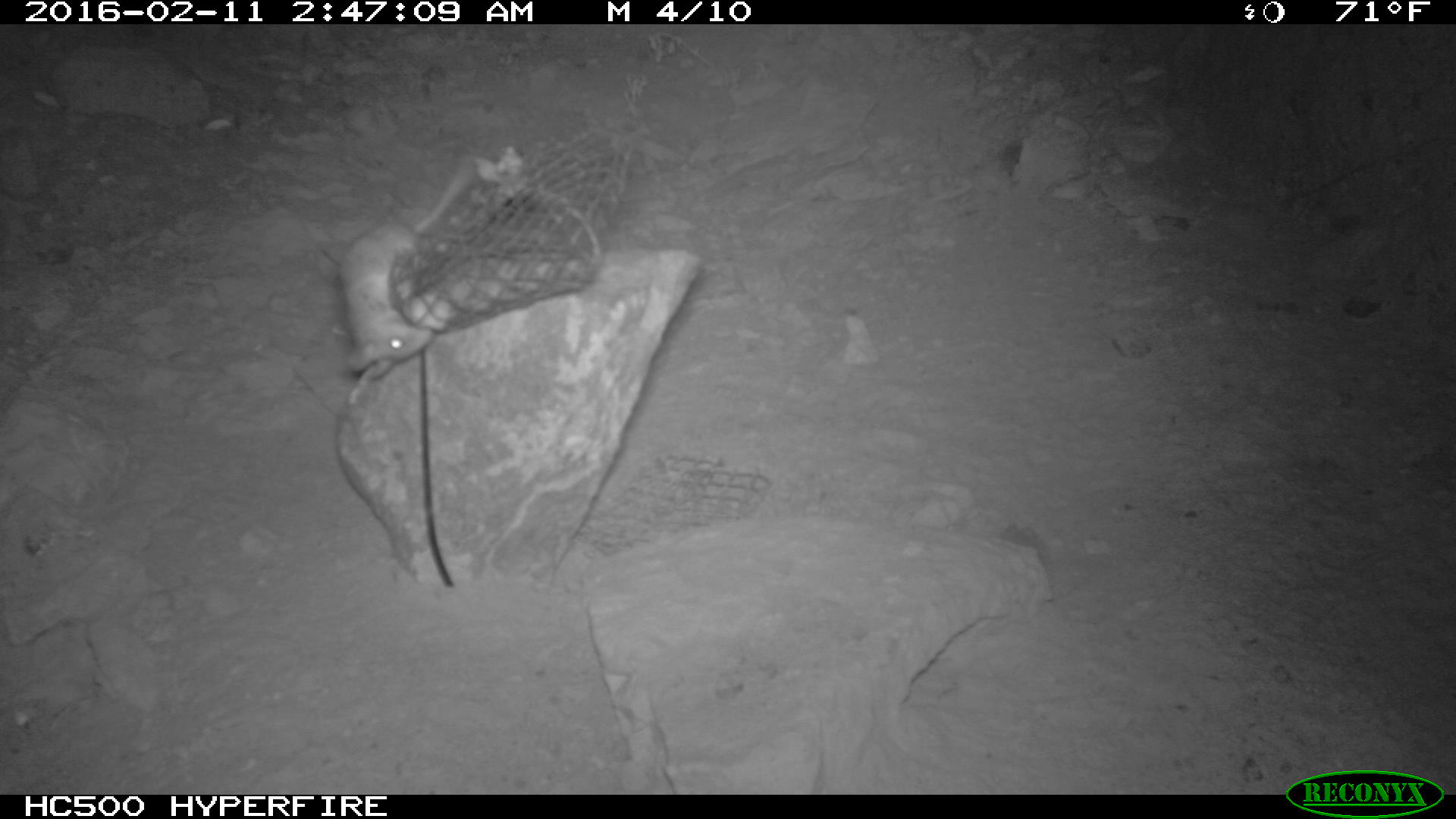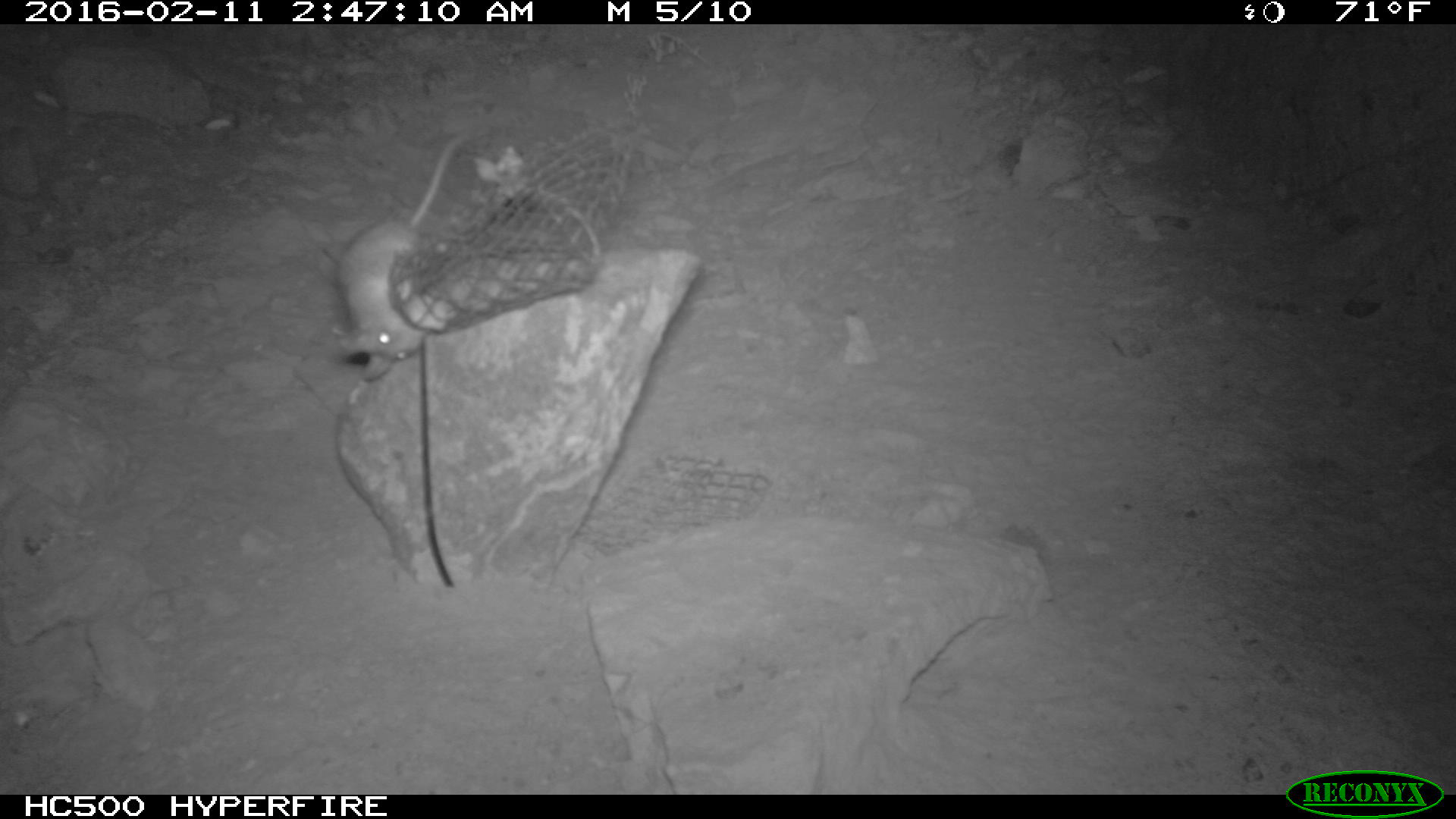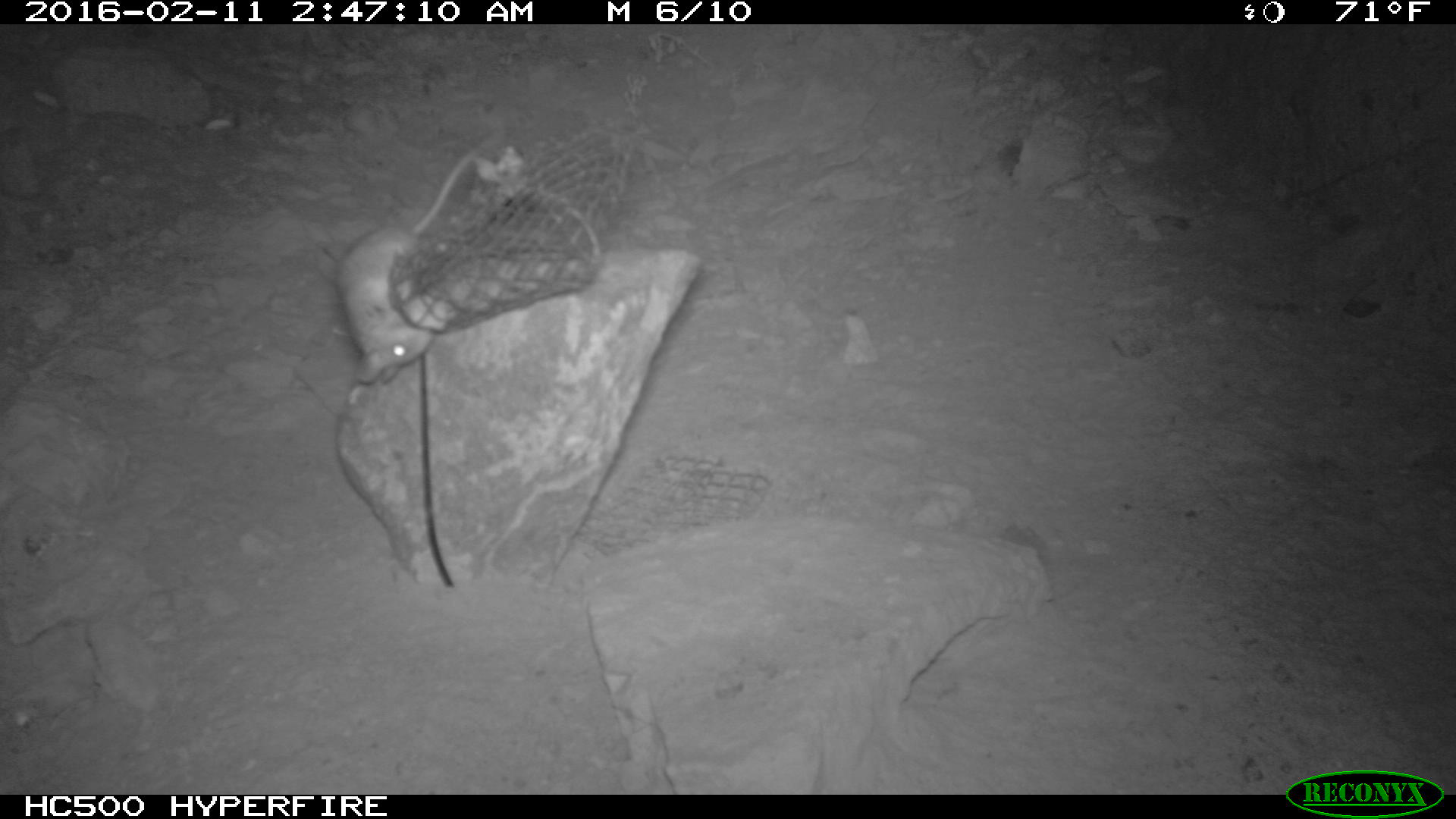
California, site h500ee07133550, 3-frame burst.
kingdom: Animalia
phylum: Chordata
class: Mammalia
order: Rodentia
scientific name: Rodentia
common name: rodent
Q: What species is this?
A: Rodent (Rodentia).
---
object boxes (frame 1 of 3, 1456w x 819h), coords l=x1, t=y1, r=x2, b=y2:
rodent: l=340, t=155, r=477, b=380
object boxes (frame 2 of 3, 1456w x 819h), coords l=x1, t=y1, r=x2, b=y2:
rodent: l=328, t=131, r=472, b=381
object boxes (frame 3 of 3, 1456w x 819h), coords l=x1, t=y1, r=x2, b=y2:
rodent: l=334, t=128, r=507, b=383